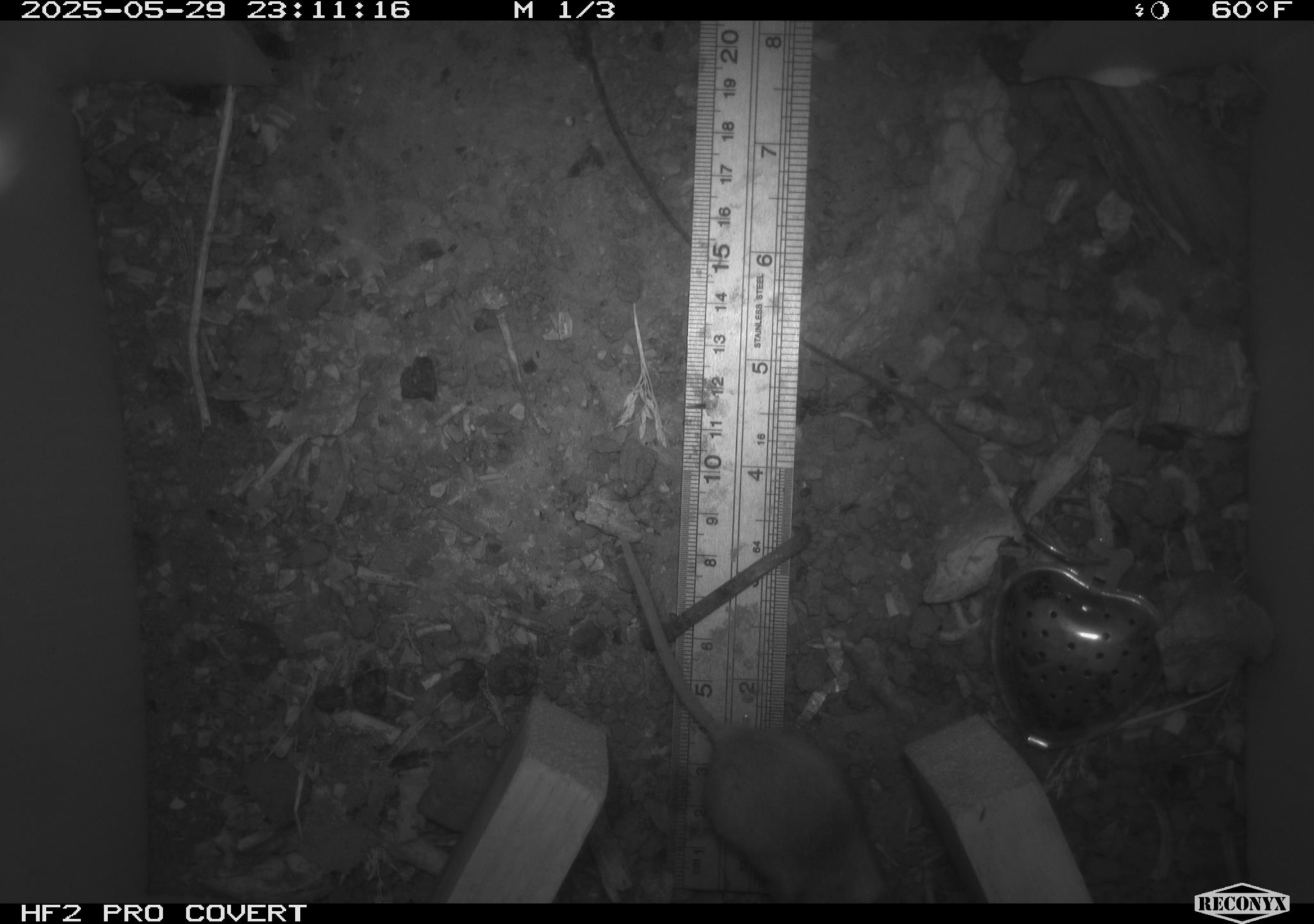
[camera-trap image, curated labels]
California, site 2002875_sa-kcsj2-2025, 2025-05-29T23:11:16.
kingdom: Animalia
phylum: Chordata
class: Mammalia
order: Rodentia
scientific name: Rodentia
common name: rodent